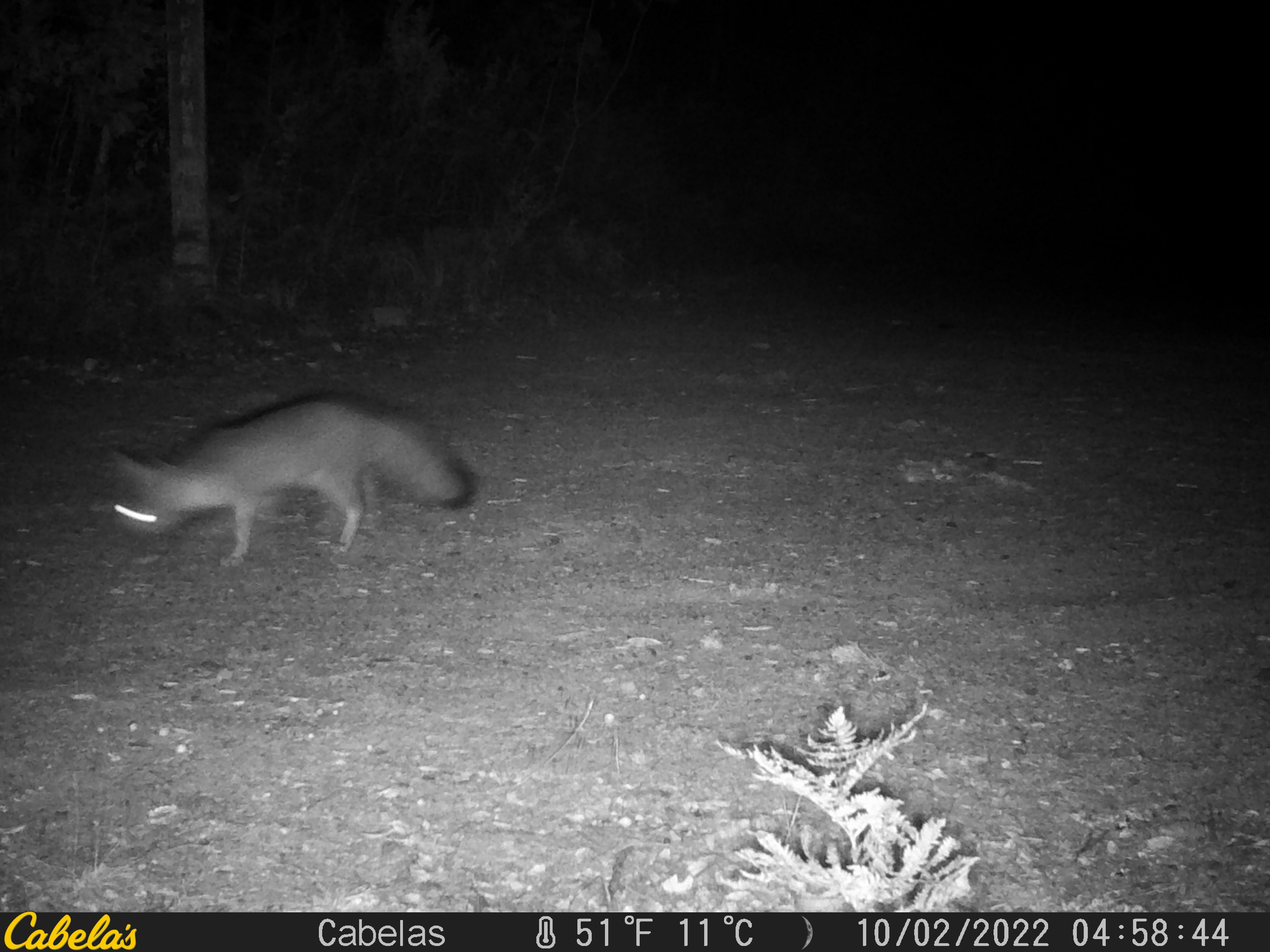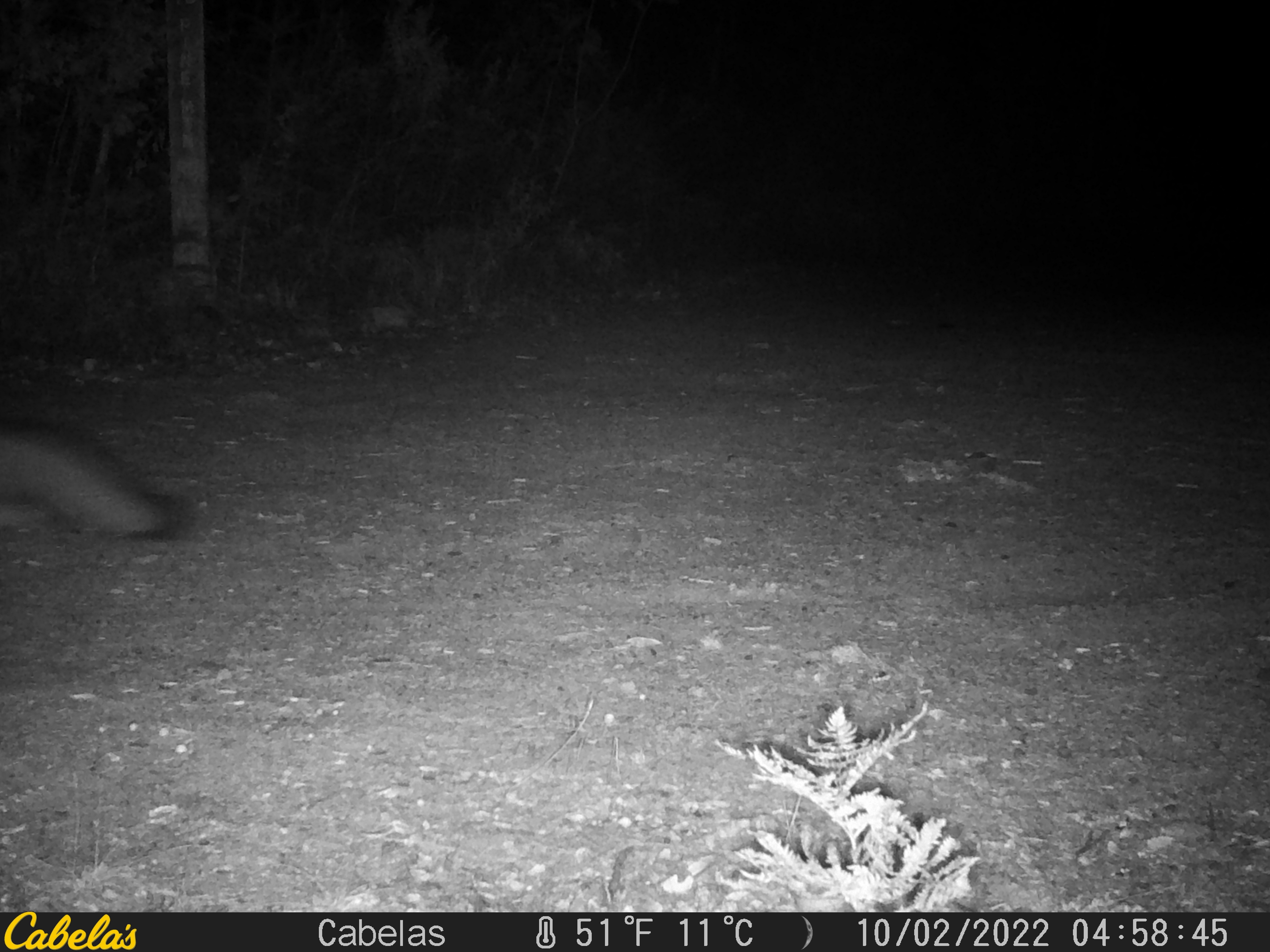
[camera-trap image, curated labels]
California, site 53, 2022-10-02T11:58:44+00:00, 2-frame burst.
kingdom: Animalia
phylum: Chordata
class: Mammalia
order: Carnivora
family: Canidae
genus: Urocyon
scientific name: Urocyon cinereoargenteus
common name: gray fox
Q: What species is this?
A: Gray fox (Urocyon cinereoargenteus).